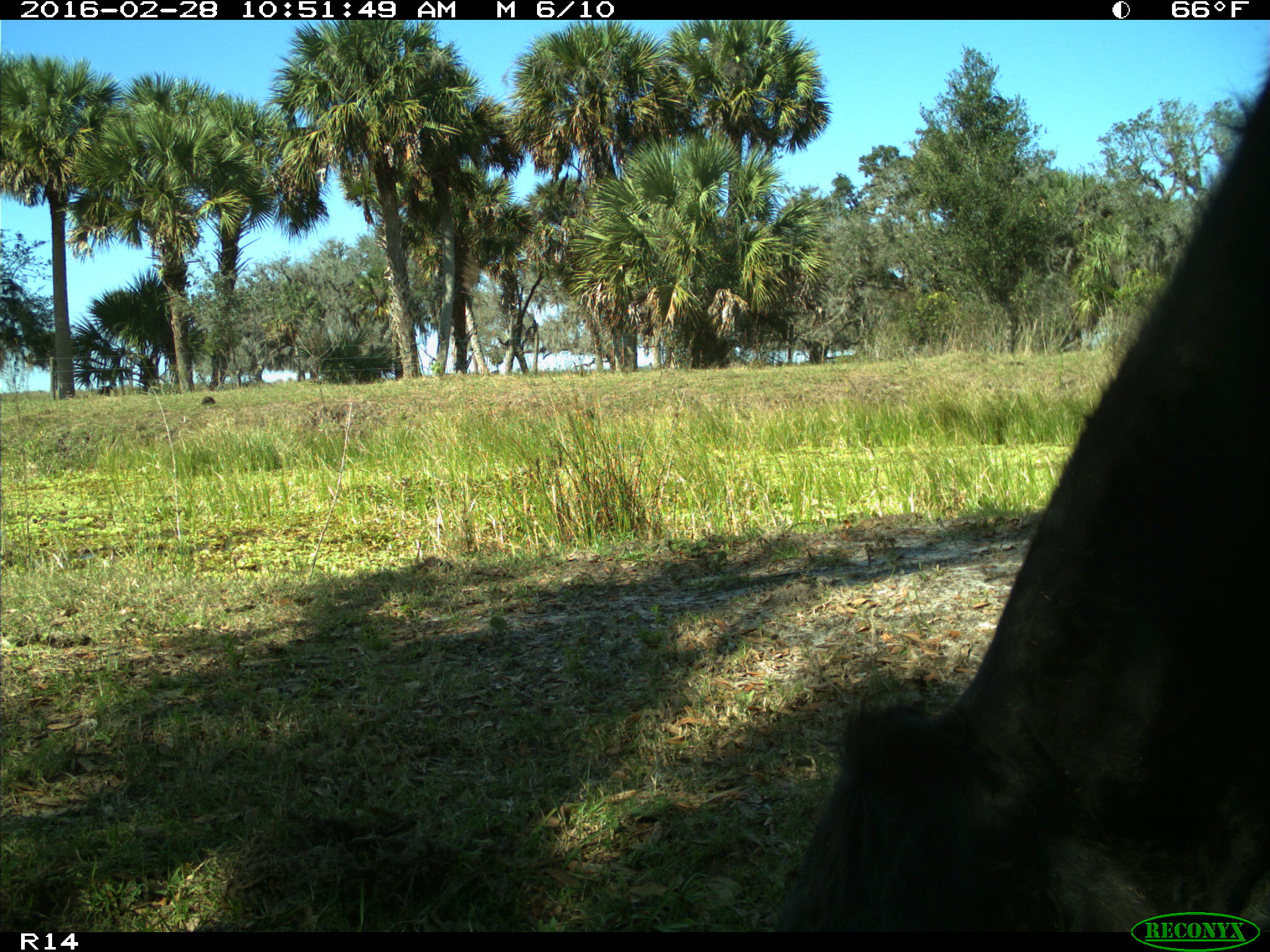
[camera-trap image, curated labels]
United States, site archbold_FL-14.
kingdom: Animalia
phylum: Chordata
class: Mammalia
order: Artiodactyla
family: Bovidae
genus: Bos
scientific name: Bos taurus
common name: domestic cow